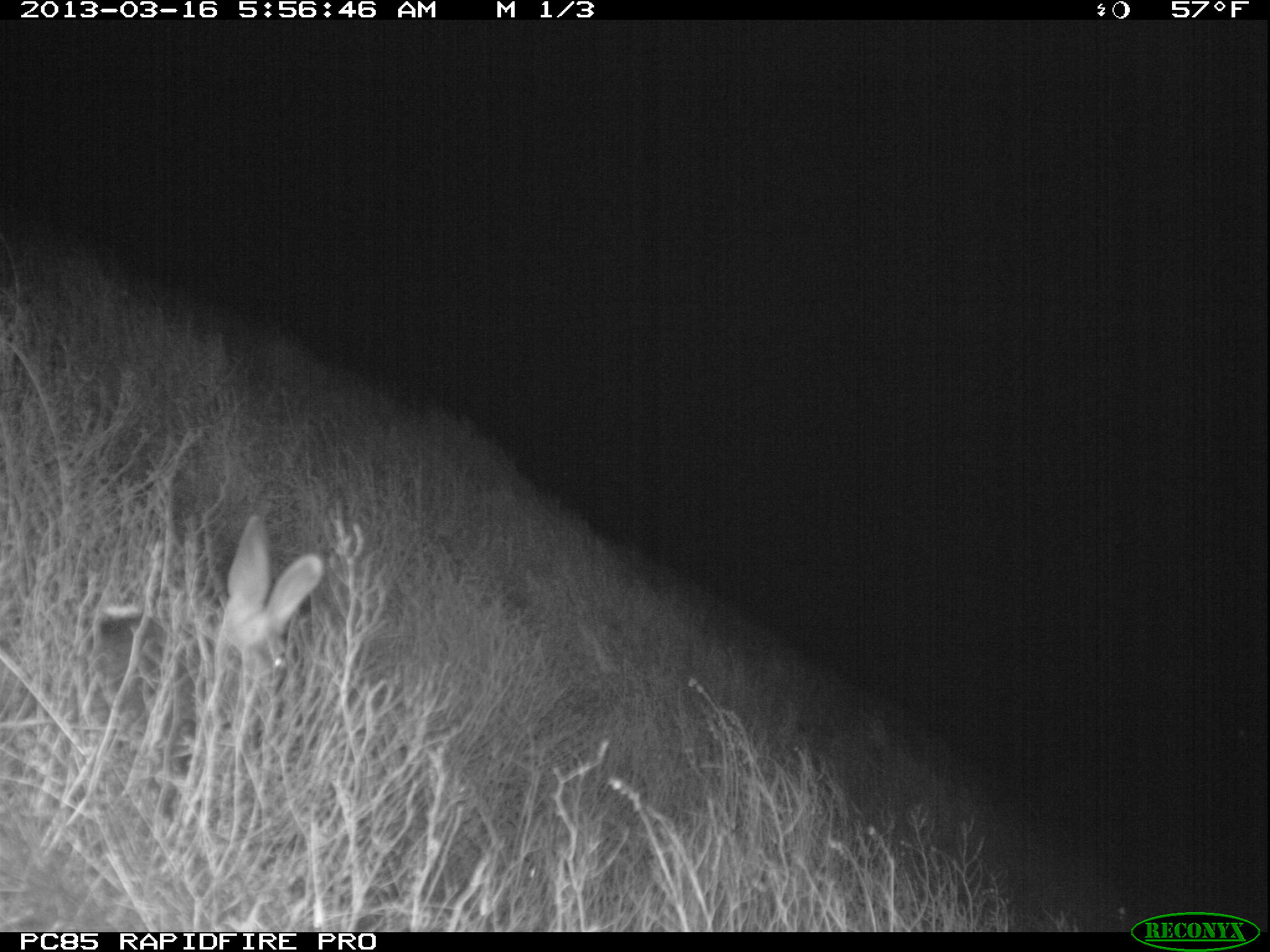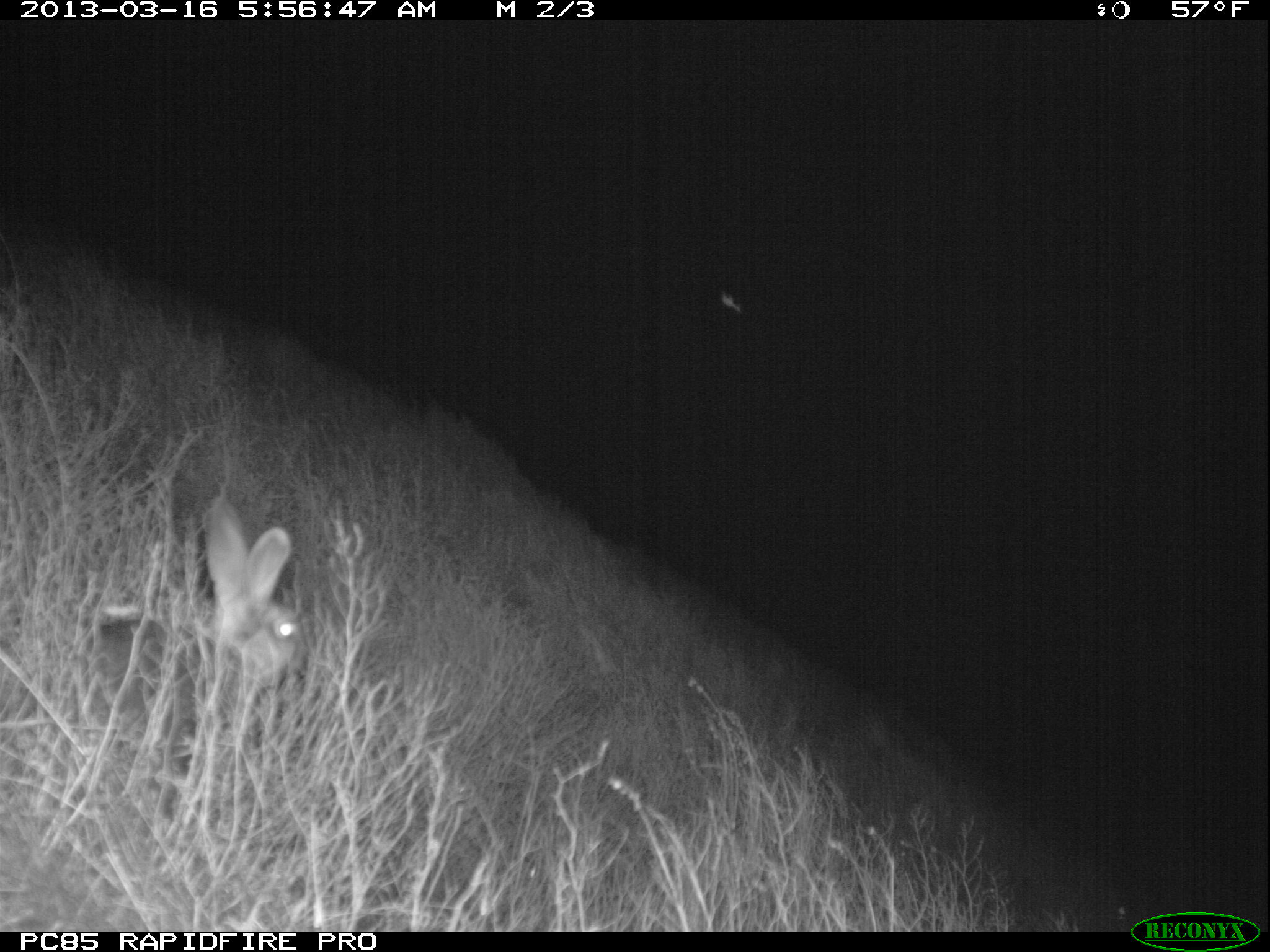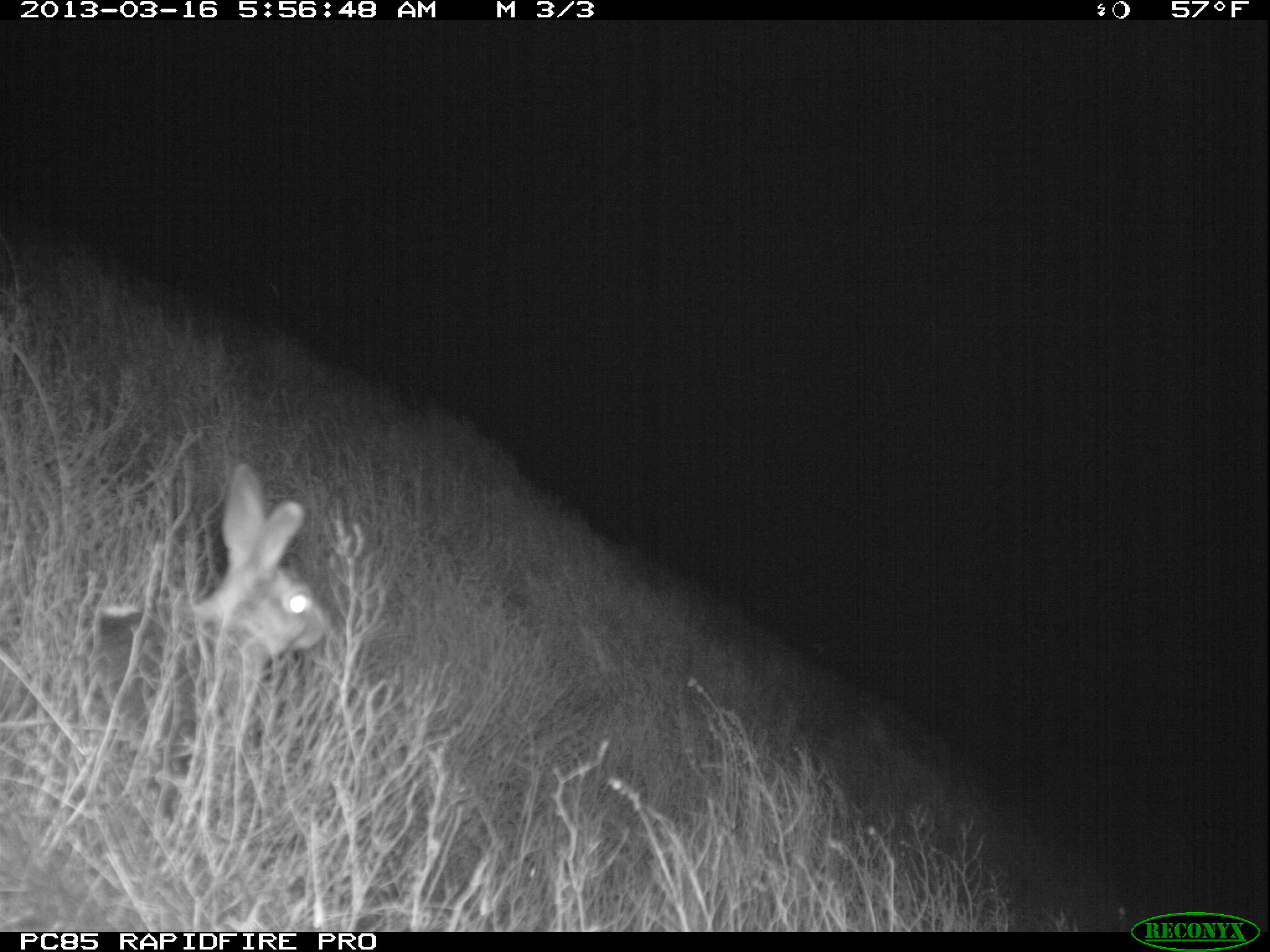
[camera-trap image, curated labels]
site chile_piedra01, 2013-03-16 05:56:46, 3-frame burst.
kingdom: Animalia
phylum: Chordata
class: Mammalia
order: Lagomorpha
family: Leporidae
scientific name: Leporidae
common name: rabbits and hares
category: rabbit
Rabbit (rabbits and hares) (Leporidae).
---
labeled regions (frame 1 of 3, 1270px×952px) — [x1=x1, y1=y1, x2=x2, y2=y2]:
rabbit: [x1=65, y1=514, x2=321, y2=765]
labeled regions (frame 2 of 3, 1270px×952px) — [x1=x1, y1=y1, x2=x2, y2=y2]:
rabbit: [x1=21, y1=501, x2=304, y2=789]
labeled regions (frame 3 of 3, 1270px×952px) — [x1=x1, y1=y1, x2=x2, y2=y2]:
rabbit: [x1=58, y1=462, x2=331, y2=764]